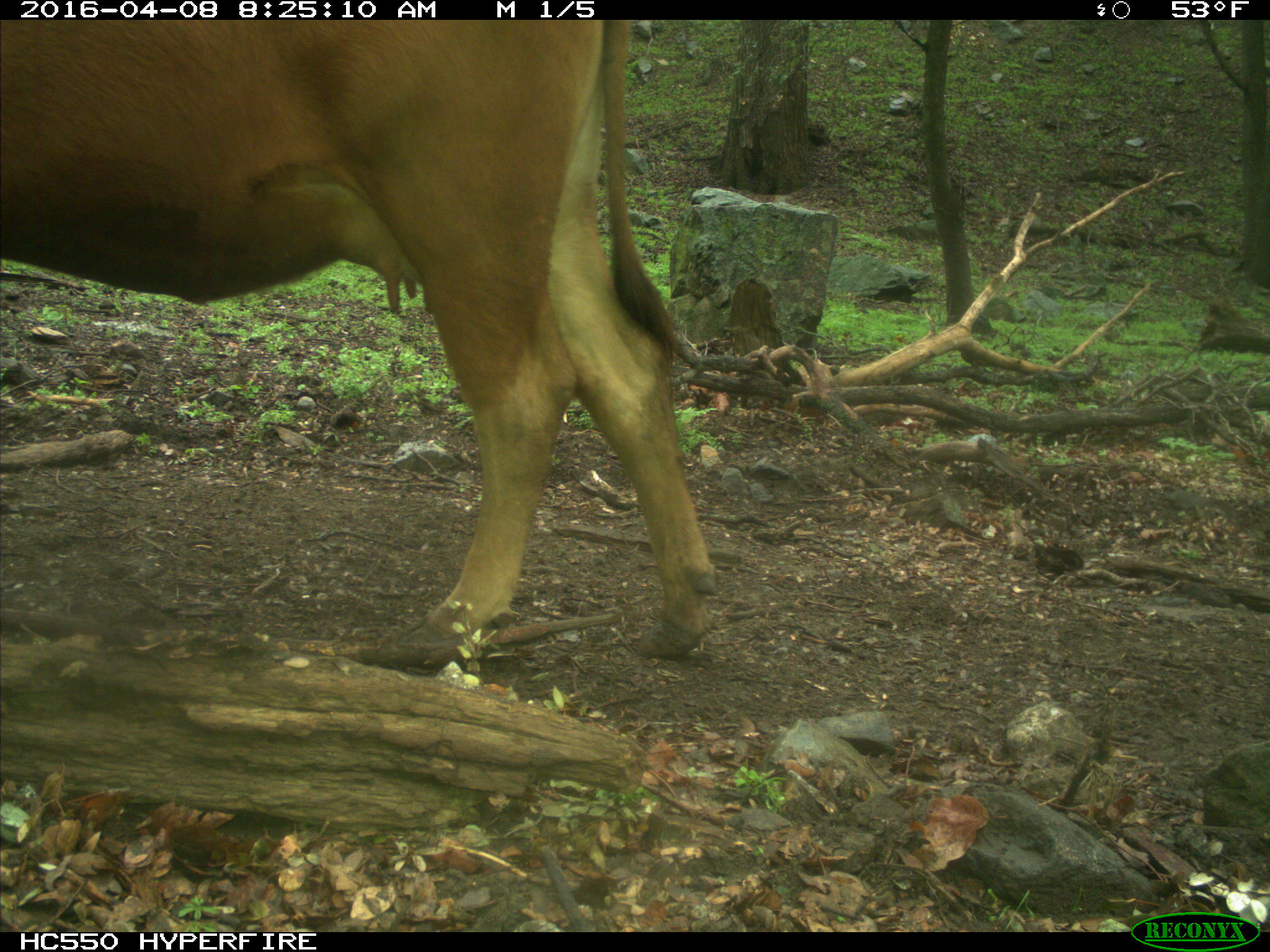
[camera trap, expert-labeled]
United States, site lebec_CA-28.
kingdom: Animalia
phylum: Chordata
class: Mammalia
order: Artiodactyla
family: Bovidae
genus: Bos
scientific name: Bos taurus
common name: domestic cow